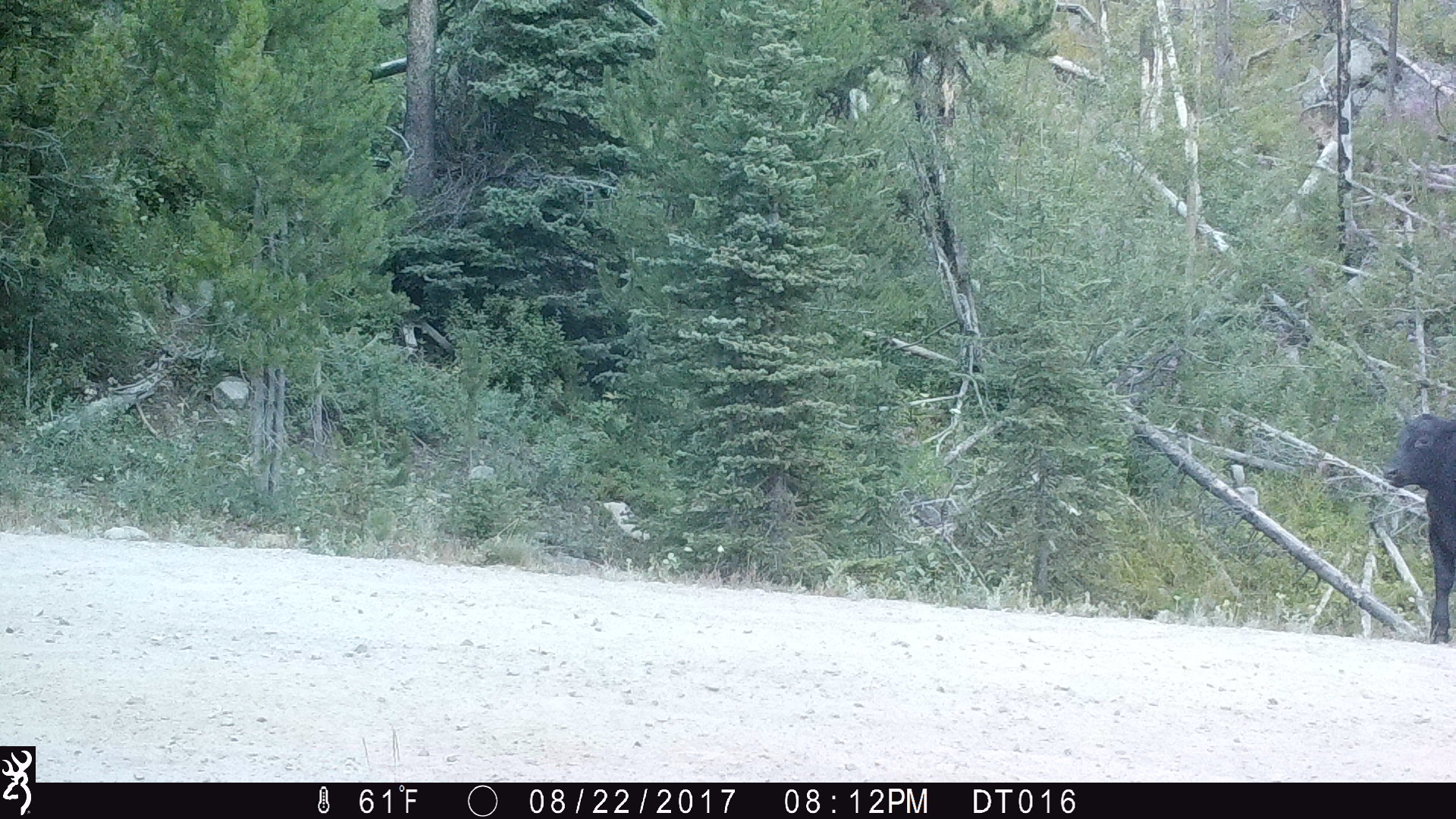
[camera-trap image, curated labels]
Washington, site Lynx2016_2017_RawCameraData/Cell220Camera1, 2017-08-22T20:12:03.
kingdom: Animalia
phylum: Chordata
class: Mammalia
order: Artiodactyla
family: Bovidae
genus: Bos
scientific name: Bos taurus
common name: domestic cattle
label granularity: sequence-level